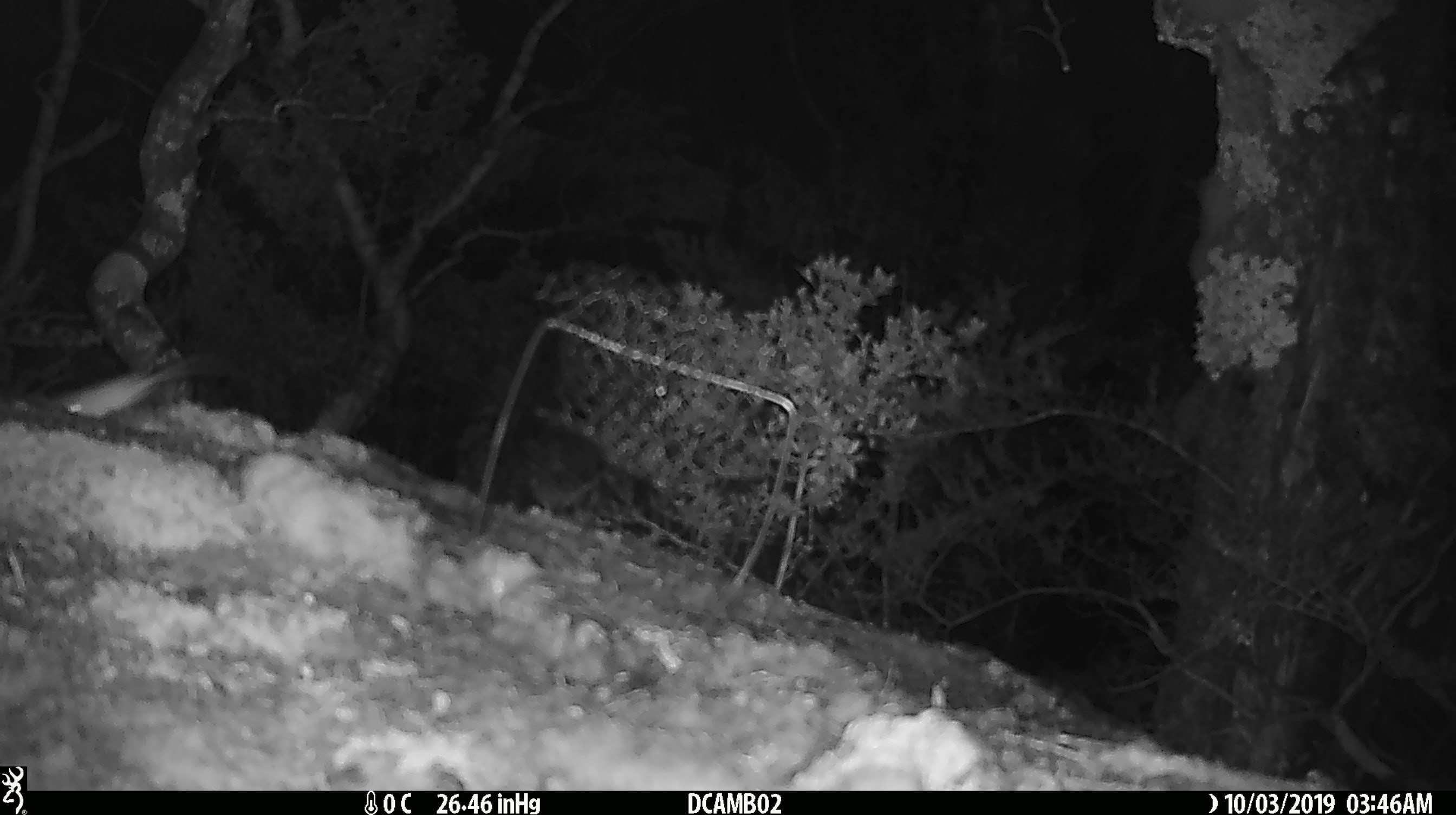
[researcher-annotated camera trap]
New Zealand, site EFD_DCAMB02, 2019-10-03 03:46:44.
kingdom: Animalia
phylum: Chordata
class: Mammalia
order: Rodentia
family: Muridae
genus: Mus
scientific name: Mus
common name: mouse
Mouse (Mus).